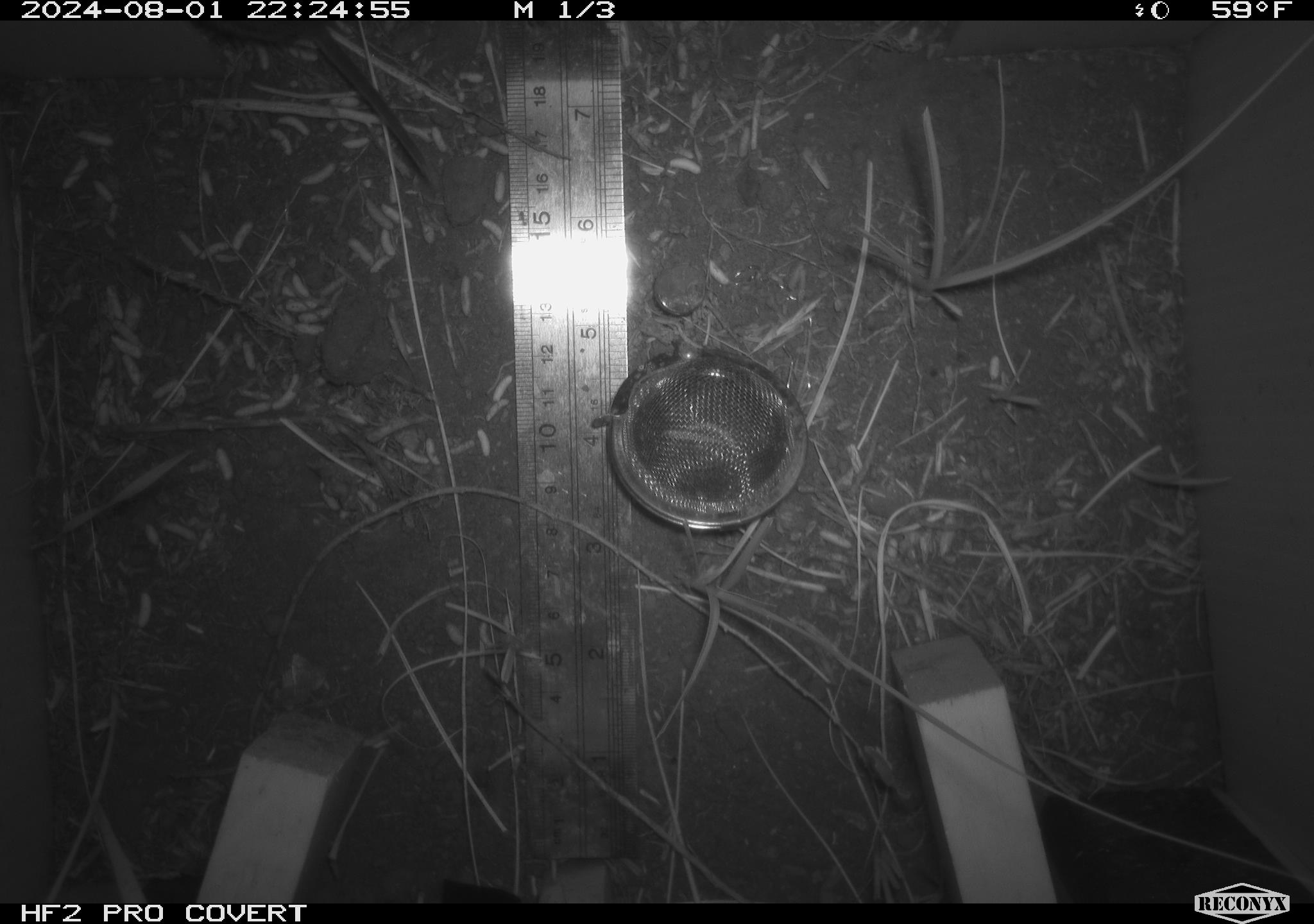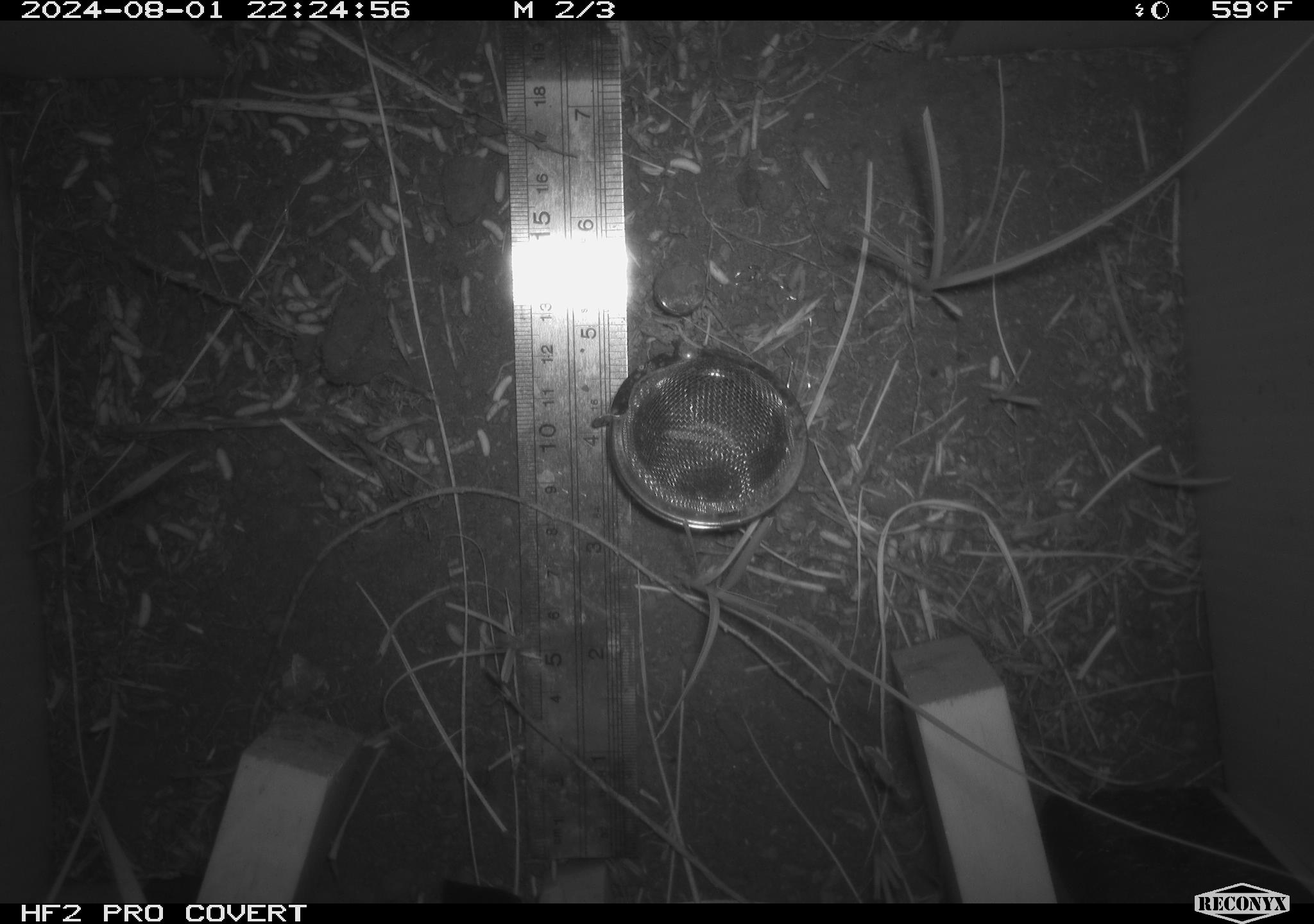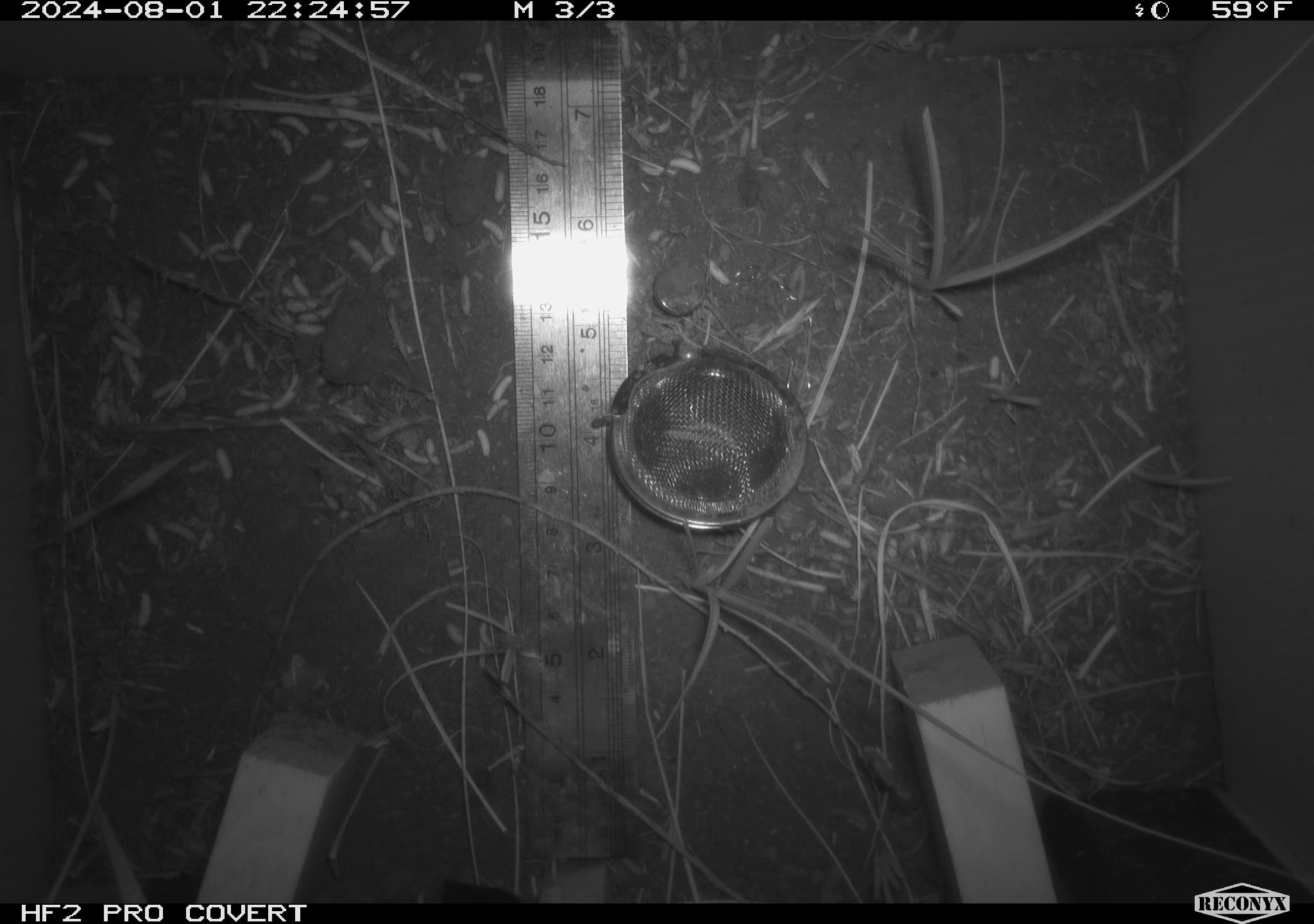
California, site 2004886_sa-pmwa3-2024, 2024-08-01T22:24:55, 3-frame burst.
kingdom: Animalia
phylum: Chordata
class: Mammalia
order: Rodentia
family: Cricetidae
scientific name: Arvicolinae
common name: voles, lemmings, and muskrats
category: arvicolinae subfamily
Arvicolinae subfamily (voles, lemmings, and muskrats) (Arvicolinae).